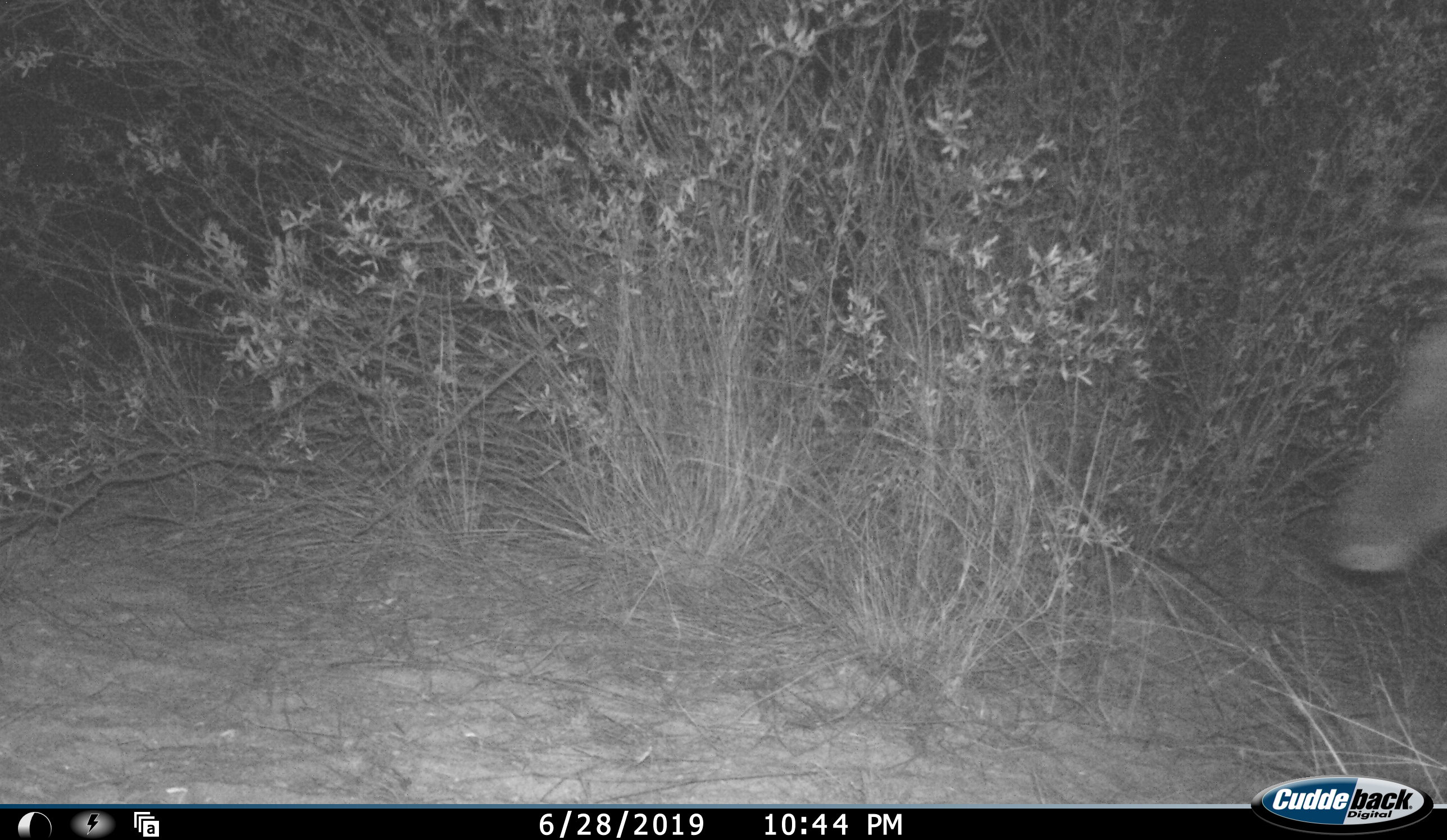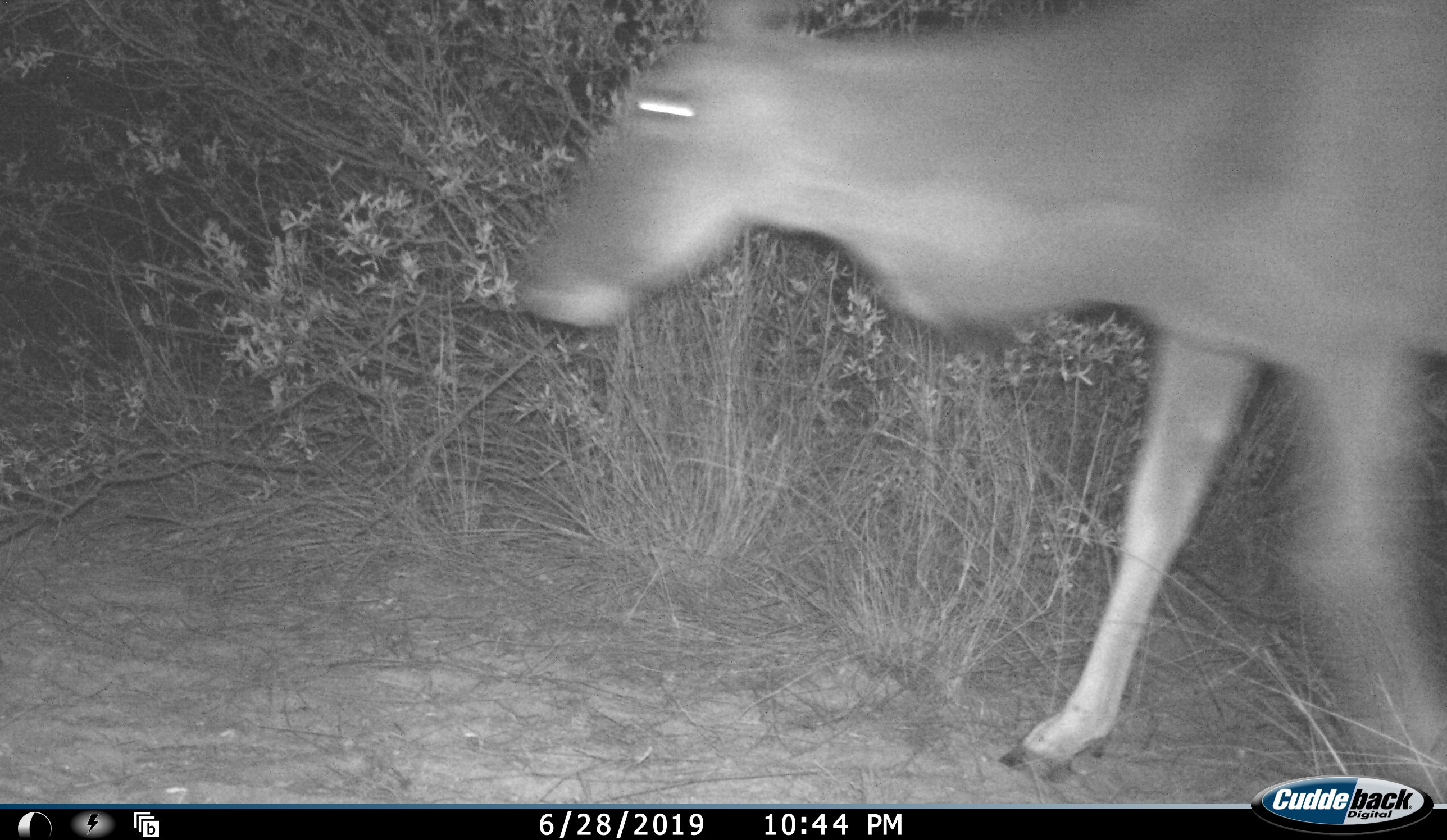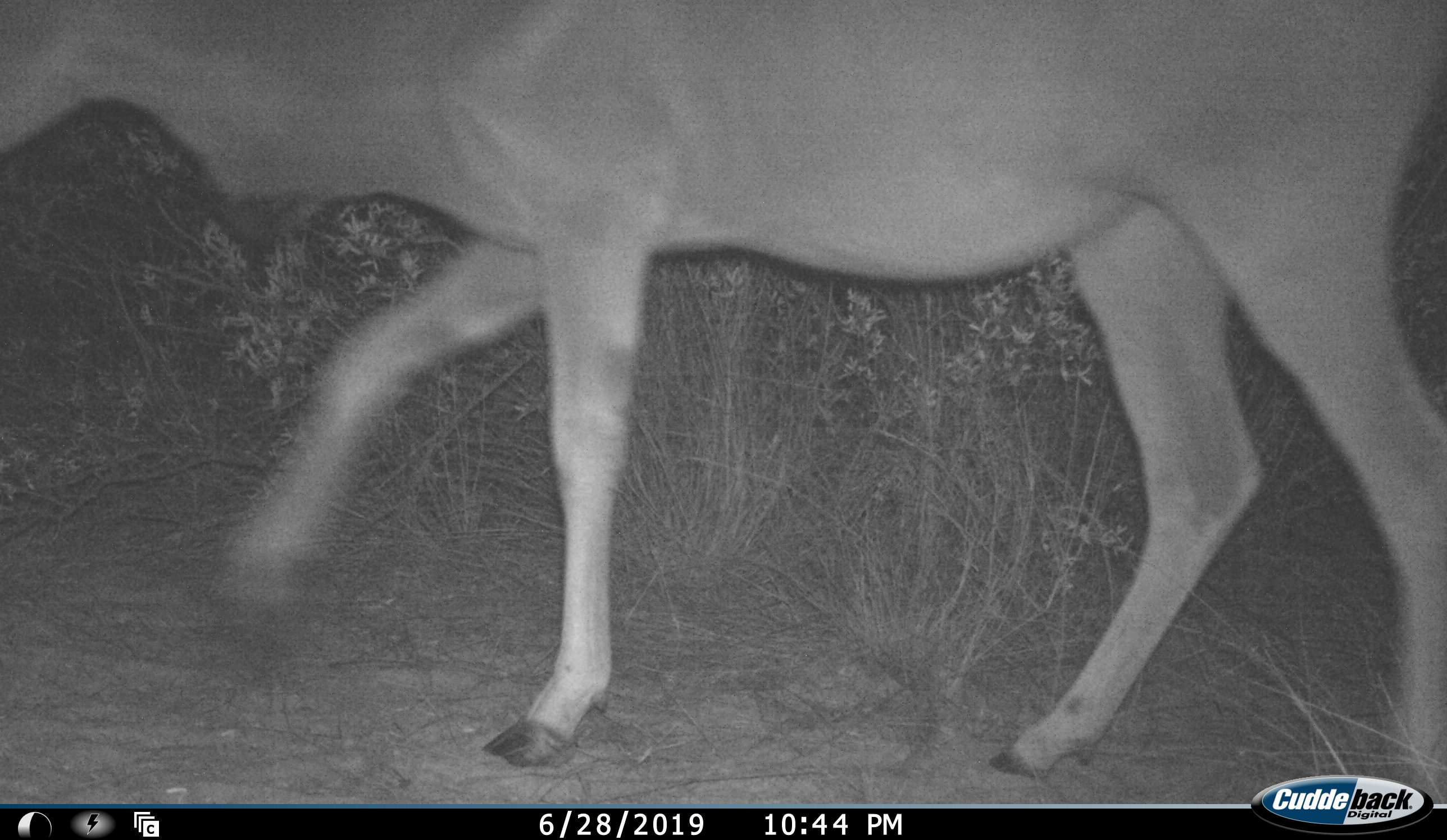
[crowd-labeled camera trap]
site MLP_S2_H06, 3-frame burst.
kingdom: Animalia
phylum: Chordata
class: Mammalia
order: Artiodactyla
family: Bovidae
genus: Tragelaphus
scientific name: Tragelaphus oryx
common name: eland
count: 1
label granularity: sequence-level